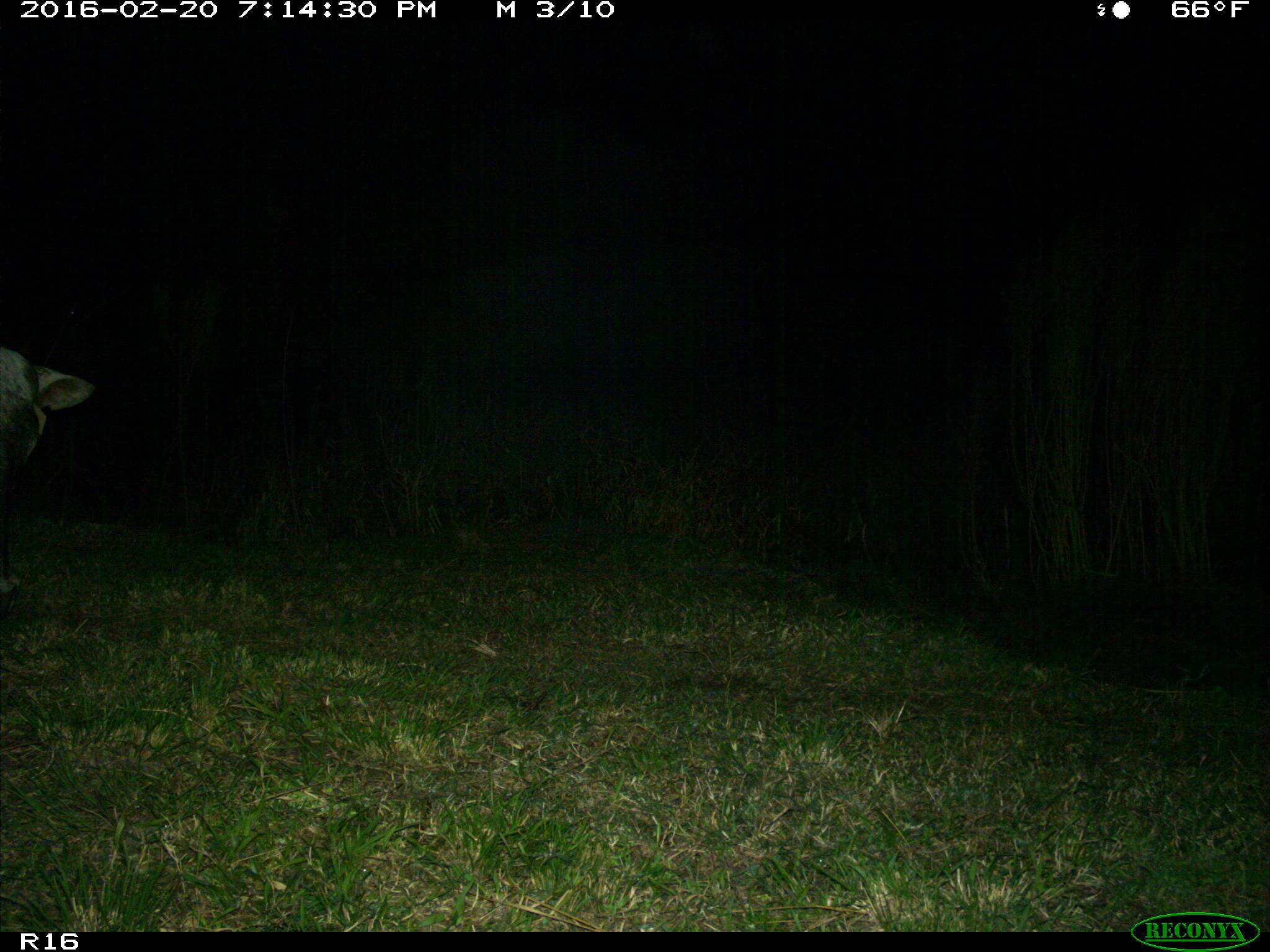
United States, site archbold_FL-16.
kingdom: Animalia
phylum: Chordata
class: Mammalia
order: Artiodactyla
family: Bovidae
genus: Bos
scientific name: Bos taurus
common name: domestic cow